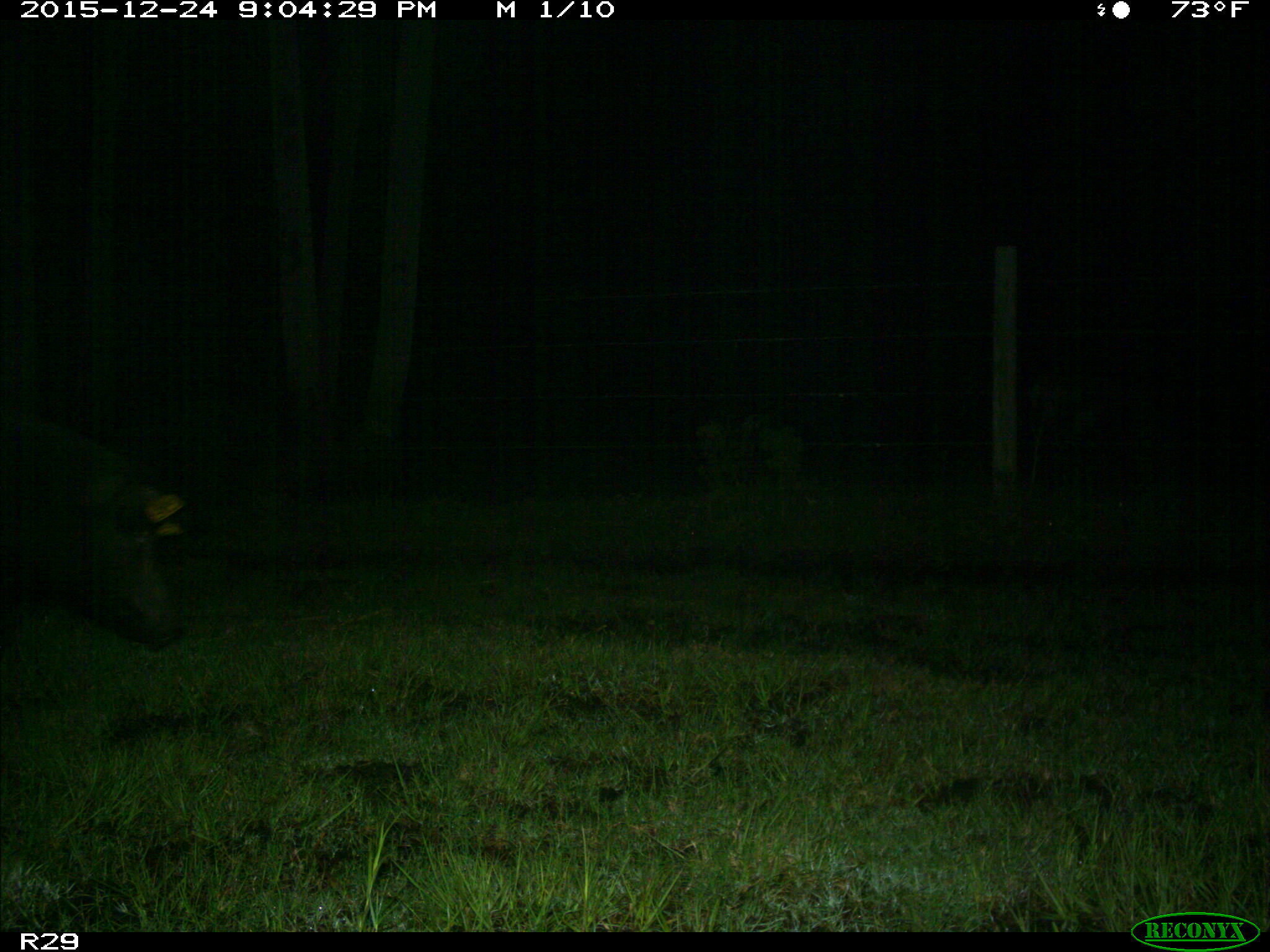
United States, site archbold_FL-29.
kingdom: Animalia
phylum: Chordata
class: Mammalia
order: Artiodactyla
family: Suidae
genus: Sus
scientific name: Sus scrofa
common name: wild boar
Sus scrofa (wild boar).